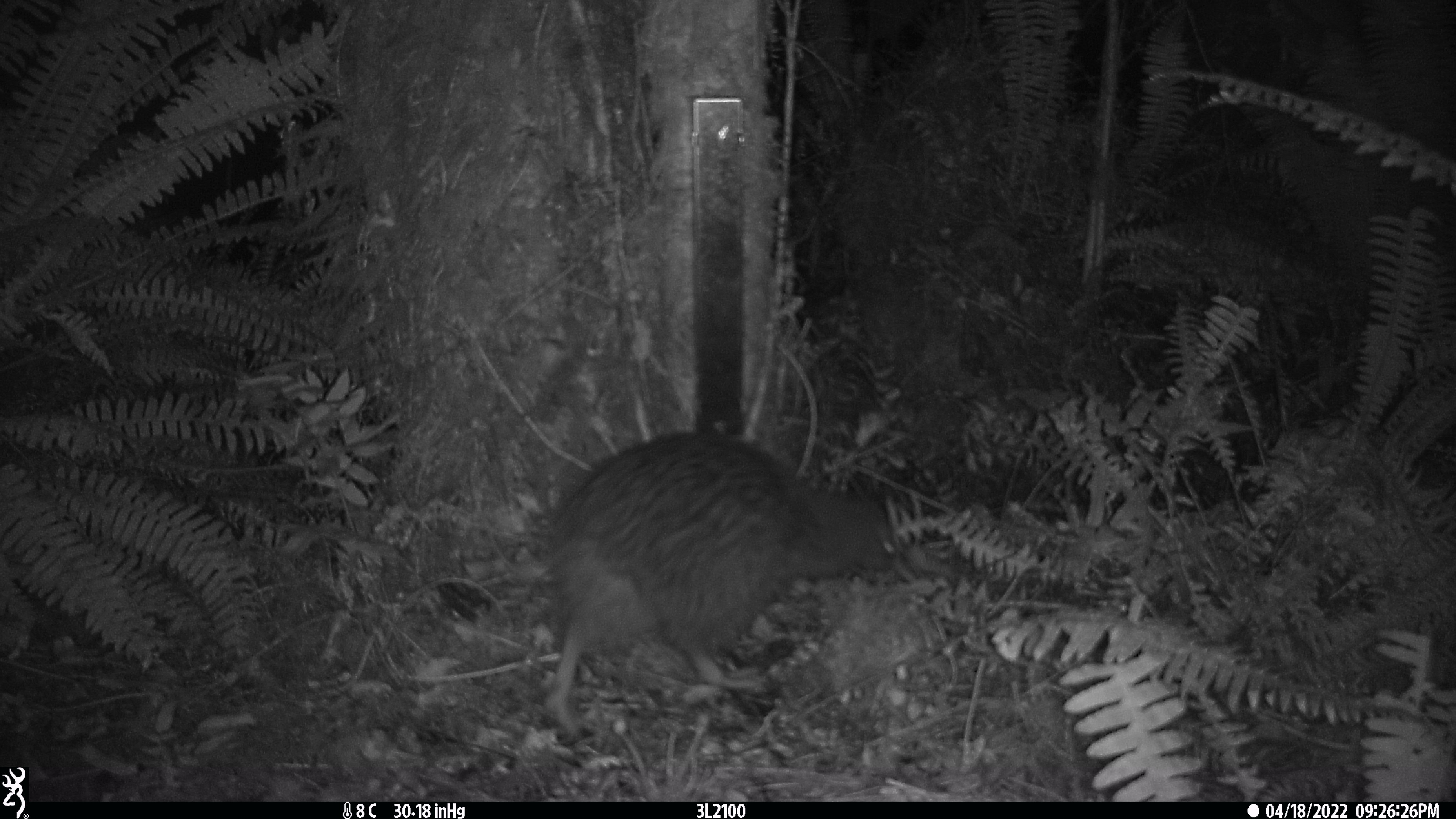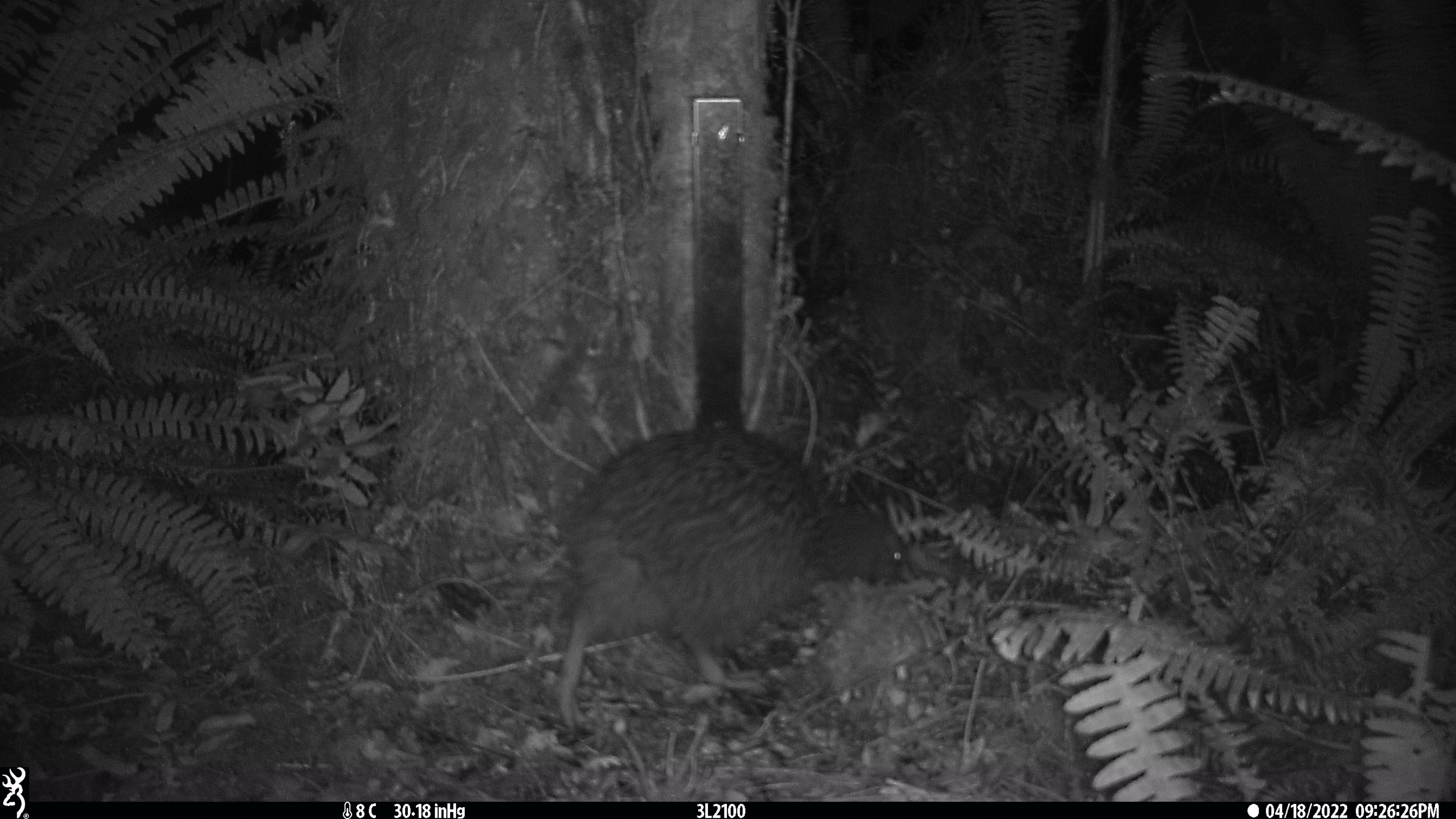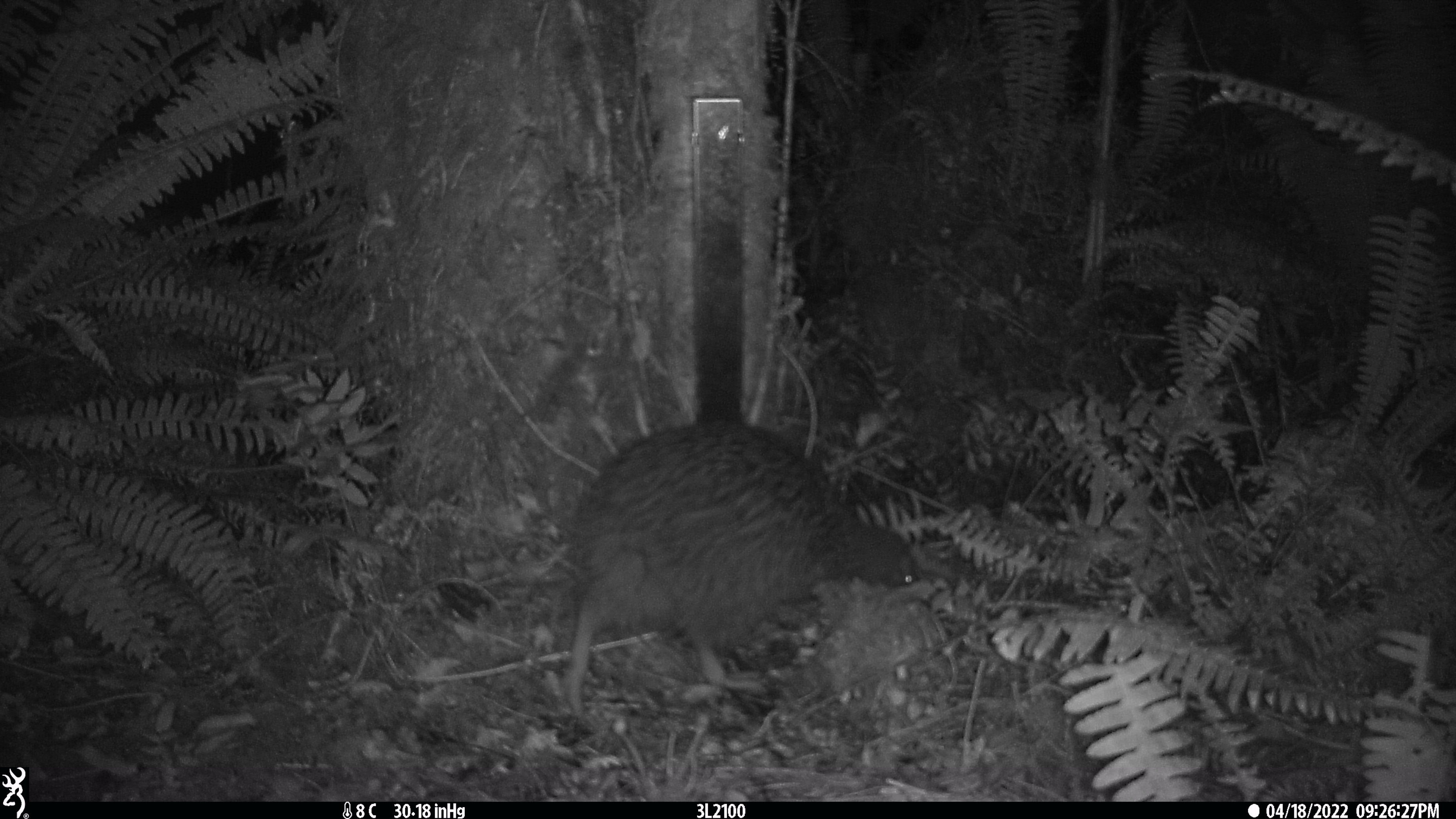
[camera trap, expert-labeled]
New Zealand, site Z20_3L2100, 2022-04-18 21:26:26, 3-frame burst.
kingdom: Animalia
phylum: Chordata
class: Aves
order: Apterygiformes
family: Apterygidae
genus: Apteryx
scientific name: Apteryx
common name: kiwi